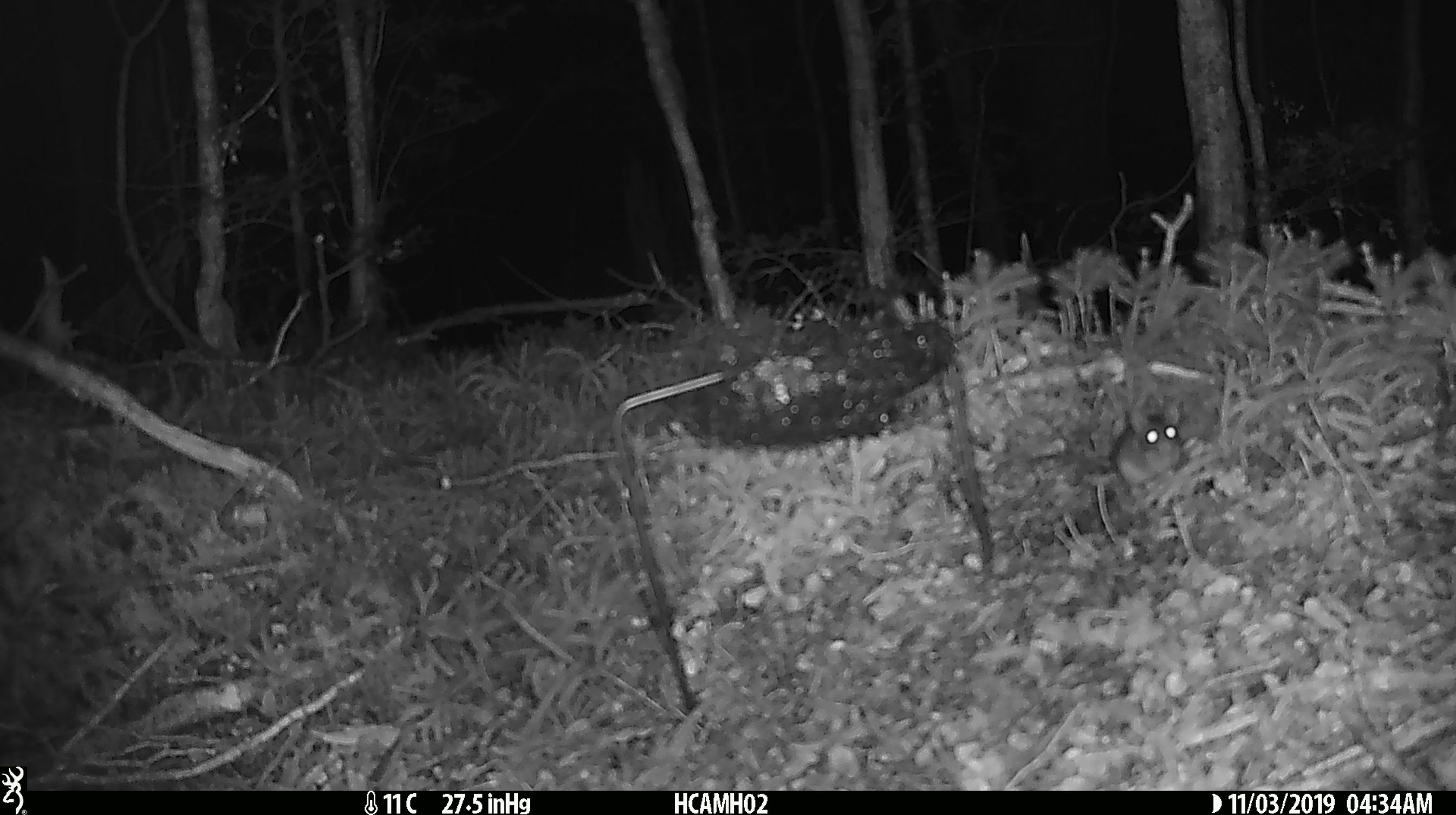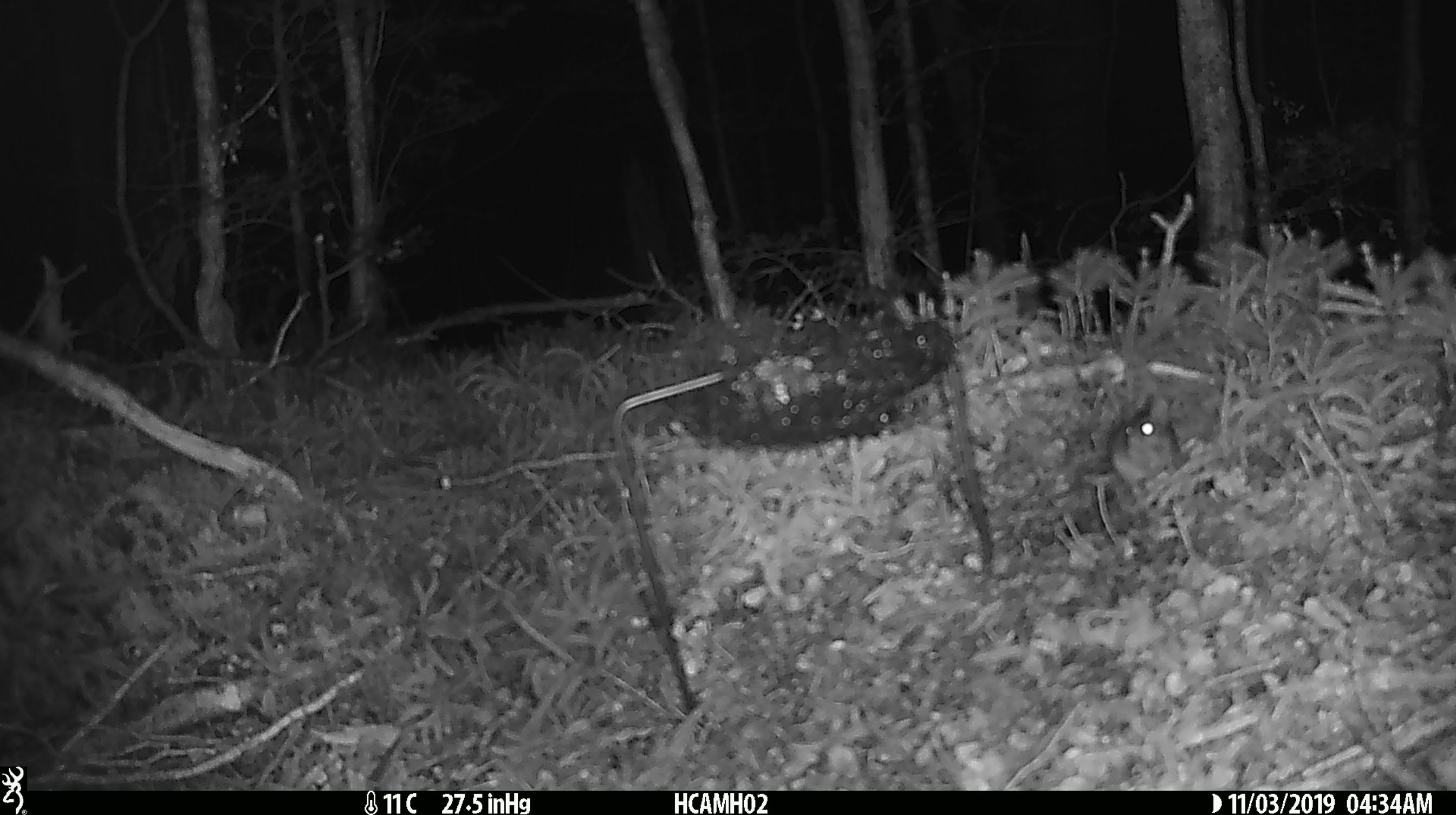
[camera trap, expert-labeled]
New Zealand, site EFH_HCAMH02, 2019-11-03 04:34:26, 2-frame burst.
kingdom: Animalia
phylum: Chordata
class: Mammalia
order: Rodentia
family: Muridae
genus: Mus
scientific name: Mus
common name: mouse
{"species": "mouse (Mus)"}